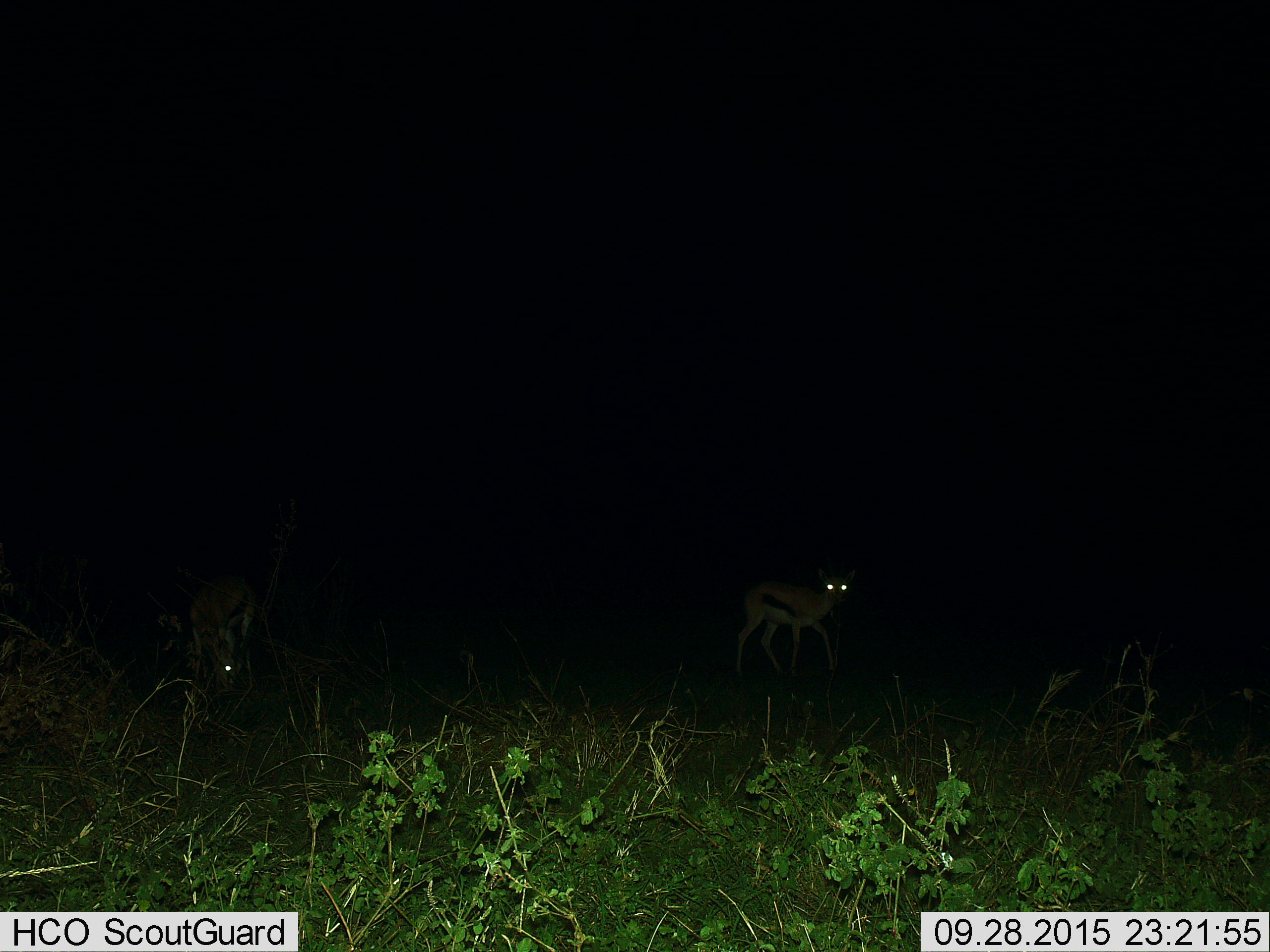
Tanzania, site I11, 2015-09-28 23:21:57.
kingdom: Animalia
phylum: Chordata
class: Mammalia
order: Artiodactyla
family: Bovidae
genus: Eudorcas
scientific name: Eudorcas thomsonii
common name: thomson's gazelle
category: gazellethomsons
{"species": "gazellethomsons (thomson's gazelle) (Eudorcas thomsonii)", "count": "2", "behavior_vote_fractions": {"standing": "80%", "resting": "0%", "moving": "10%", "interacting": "0%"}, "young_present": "0%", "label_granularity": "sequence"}